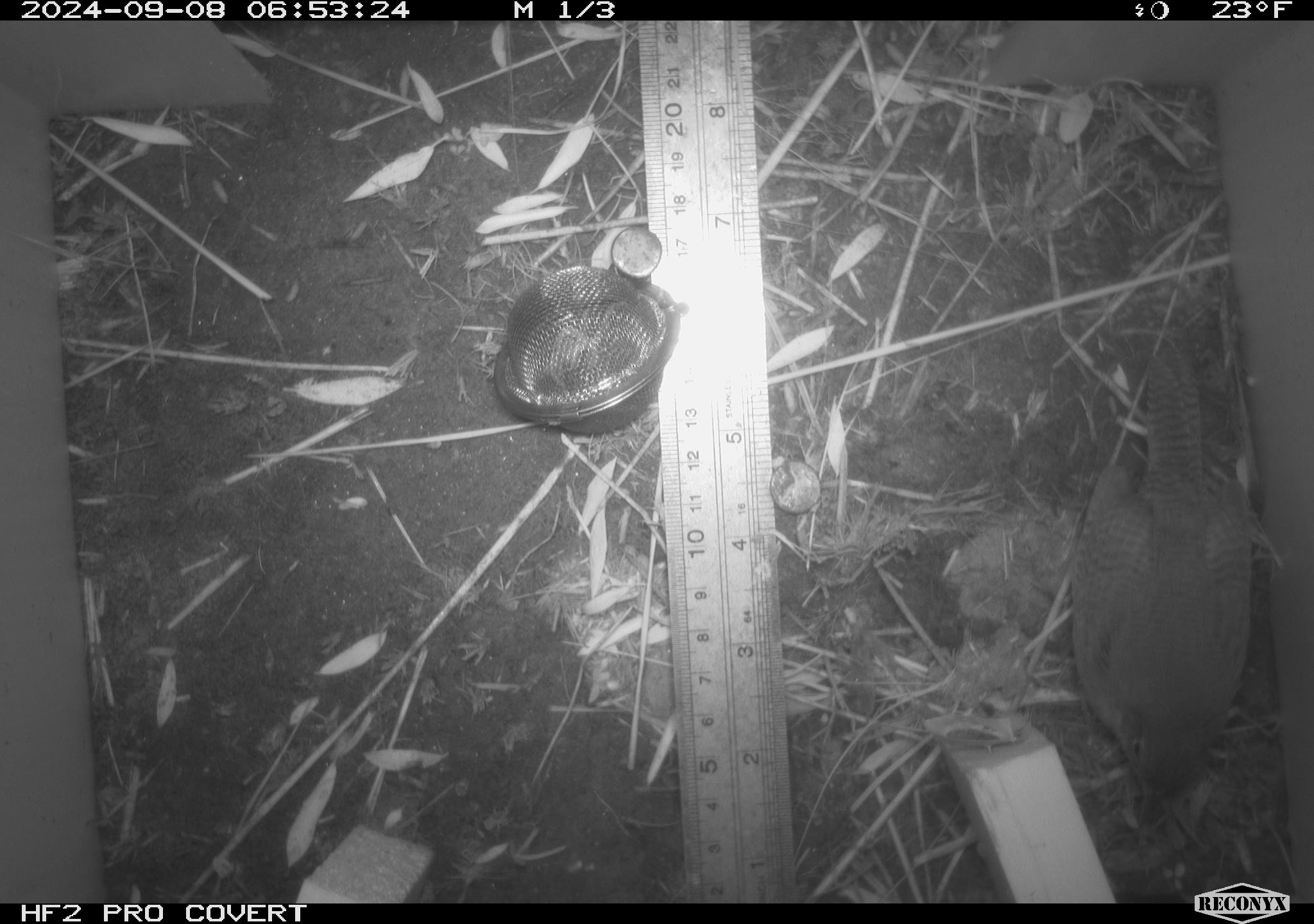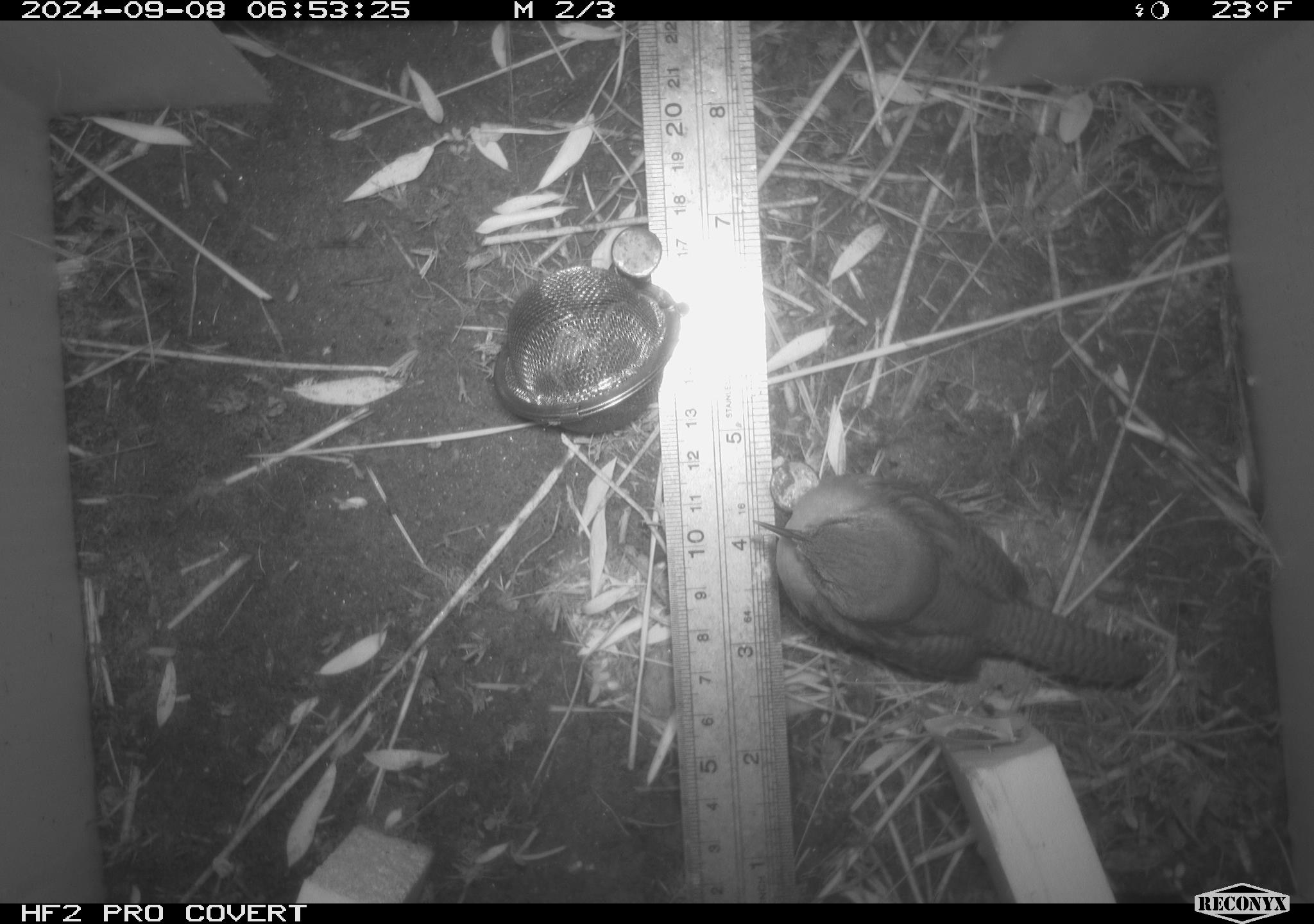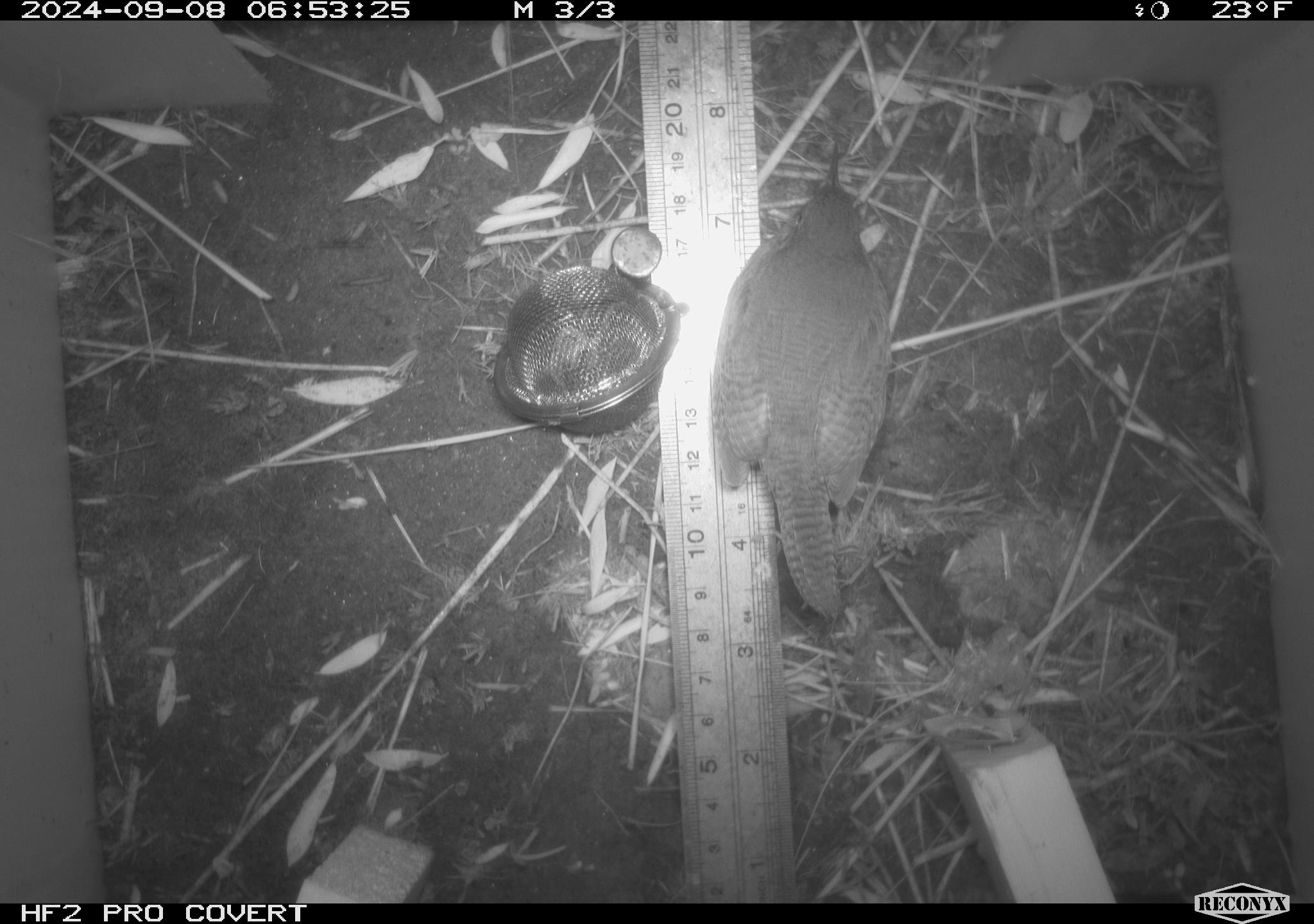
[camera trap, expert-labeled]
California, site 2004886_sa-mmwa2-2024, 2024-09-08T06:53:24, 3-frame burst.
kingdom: Animalia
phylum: Chordata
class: Aves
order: Passeriformes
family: Troglodytidae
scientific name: Troglodytidae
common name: wren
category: troglodytidae family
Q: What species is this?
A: Troglodytidae family (wren) (Troglodytidae).